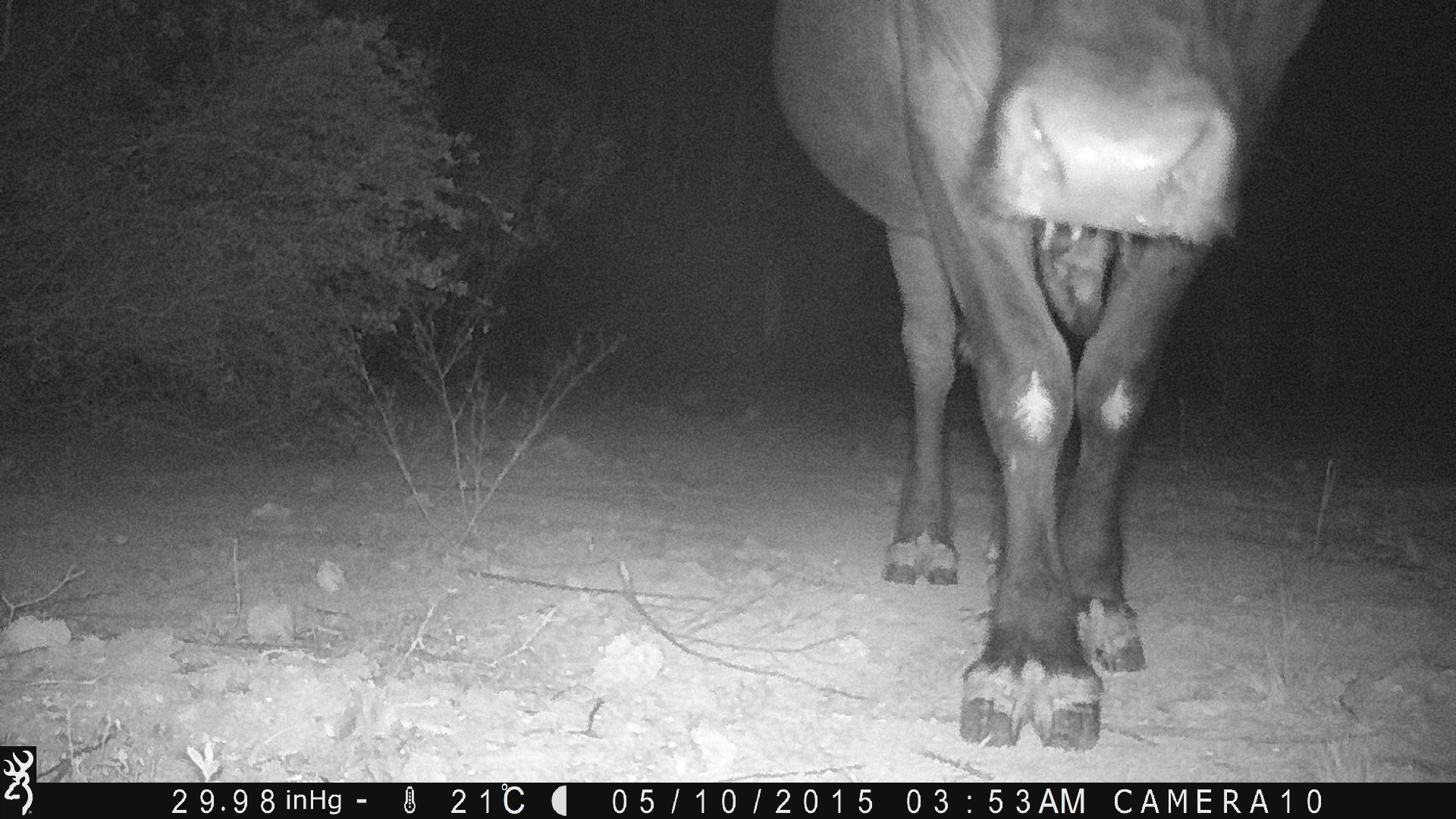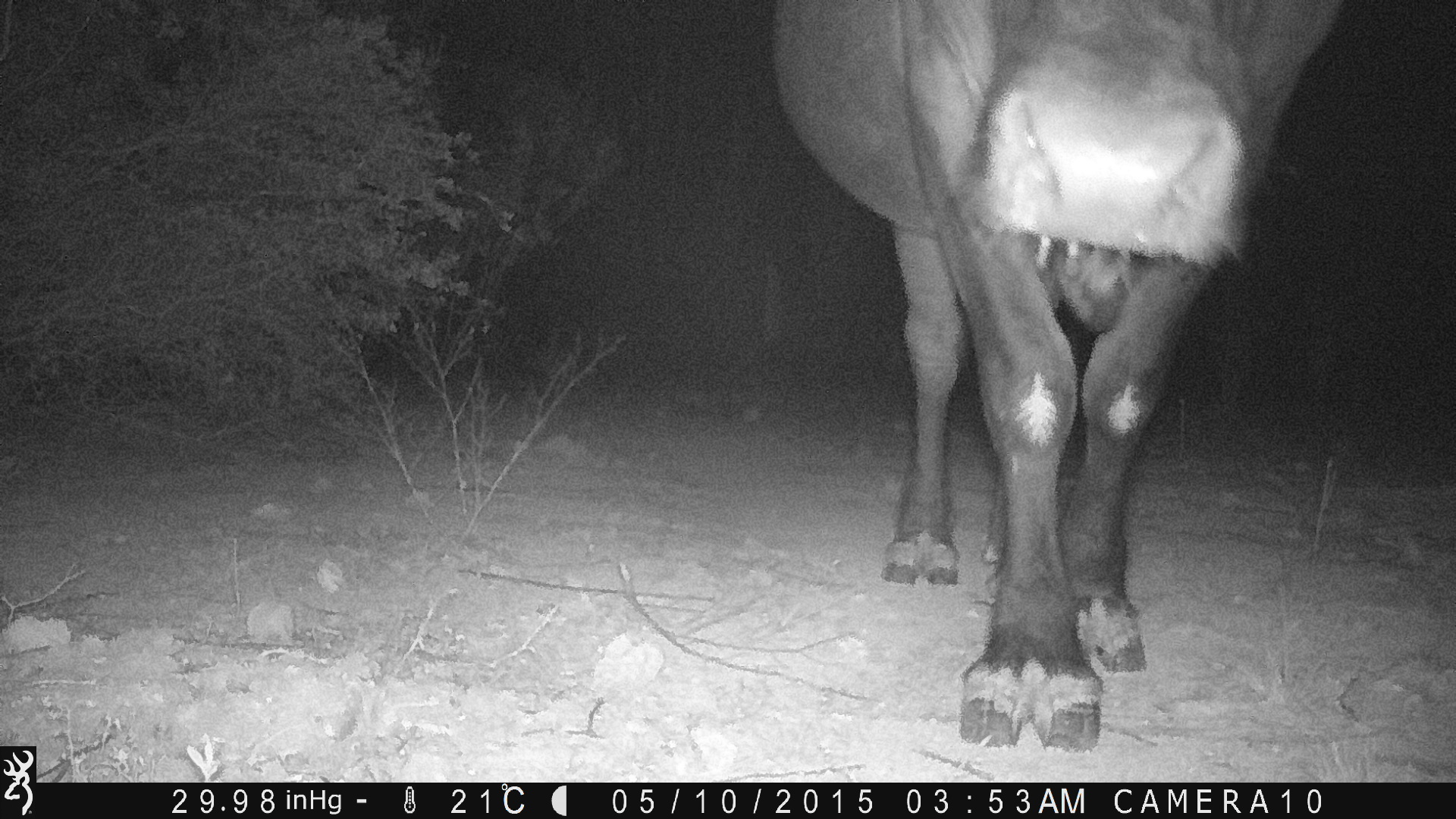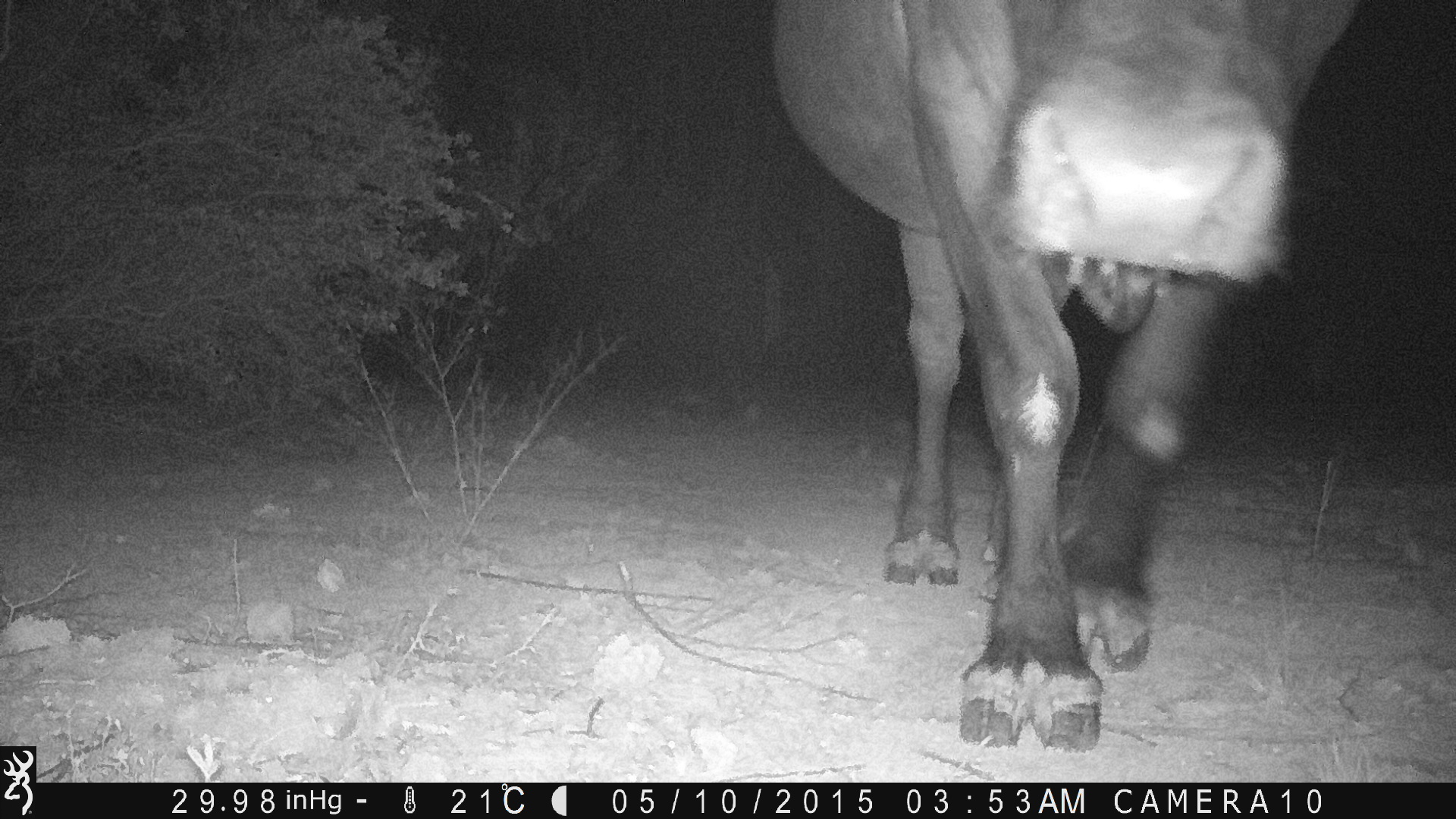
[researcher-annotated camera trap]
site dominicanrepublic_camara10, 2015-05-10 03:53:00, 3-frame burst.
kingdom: Animalia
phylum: Chordata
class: Mammalia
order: Artiodactyla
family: Bovidae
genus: Bos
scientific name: Bos taurus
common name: cattle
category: cow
Cow (cattle) (Bos taurus).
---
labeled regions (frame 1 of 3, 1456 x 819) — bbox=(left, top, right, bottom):
cow: bbox=(758, 2, 1322, 746)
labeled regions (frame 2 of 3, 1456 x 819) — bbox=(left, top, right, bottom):
cow: bbox=(773, 0, 1334, 757)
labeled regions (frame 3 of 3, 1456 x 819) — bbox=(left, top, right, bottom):
cow: bbox=(767, 4, 1360, 743)